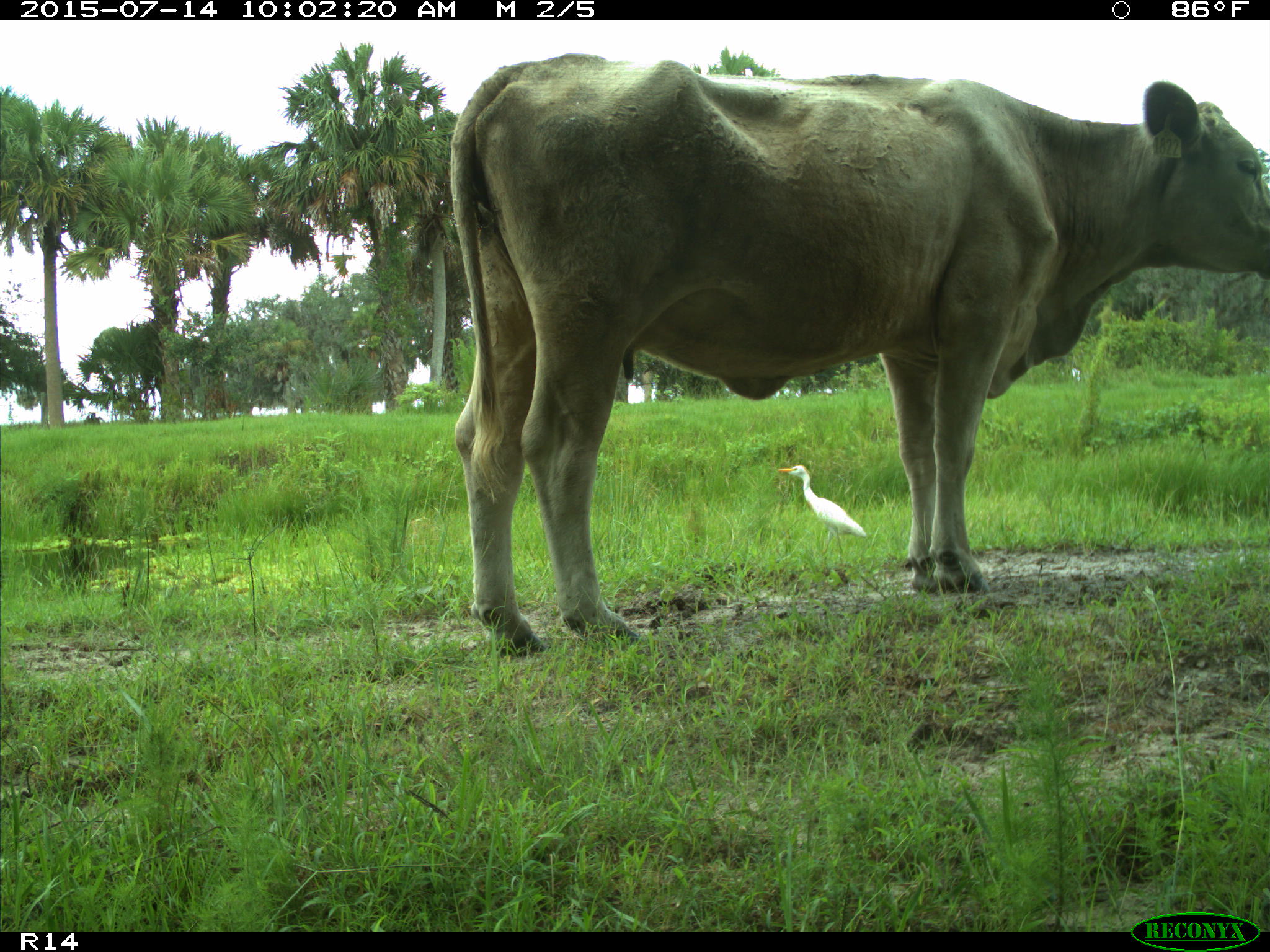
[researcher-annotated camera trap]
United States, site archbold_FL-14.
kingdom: Animalia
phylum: Chordata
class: Mammalia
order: Artiodactyla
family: Bovidae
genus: Bos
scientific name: Bos taurus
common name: domestic cow